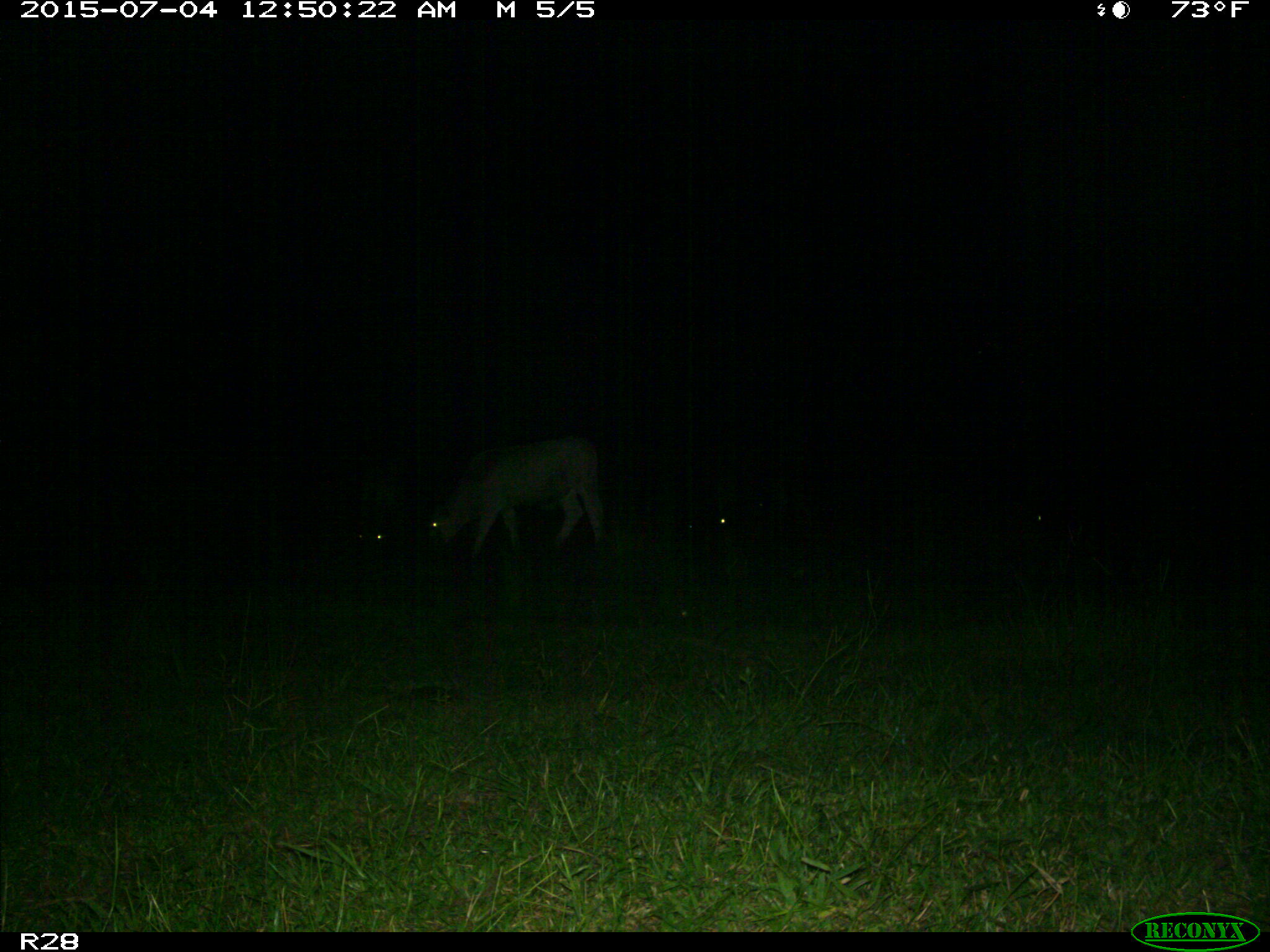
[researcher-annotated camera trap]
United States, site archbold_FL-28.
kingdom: Animalia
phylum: Chordata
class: Mammalia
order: Artiodactyla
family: Bovidae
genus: Bos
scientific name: Bos taurus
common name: domestic cow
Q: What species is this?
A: Bos taurus (domestic cow).